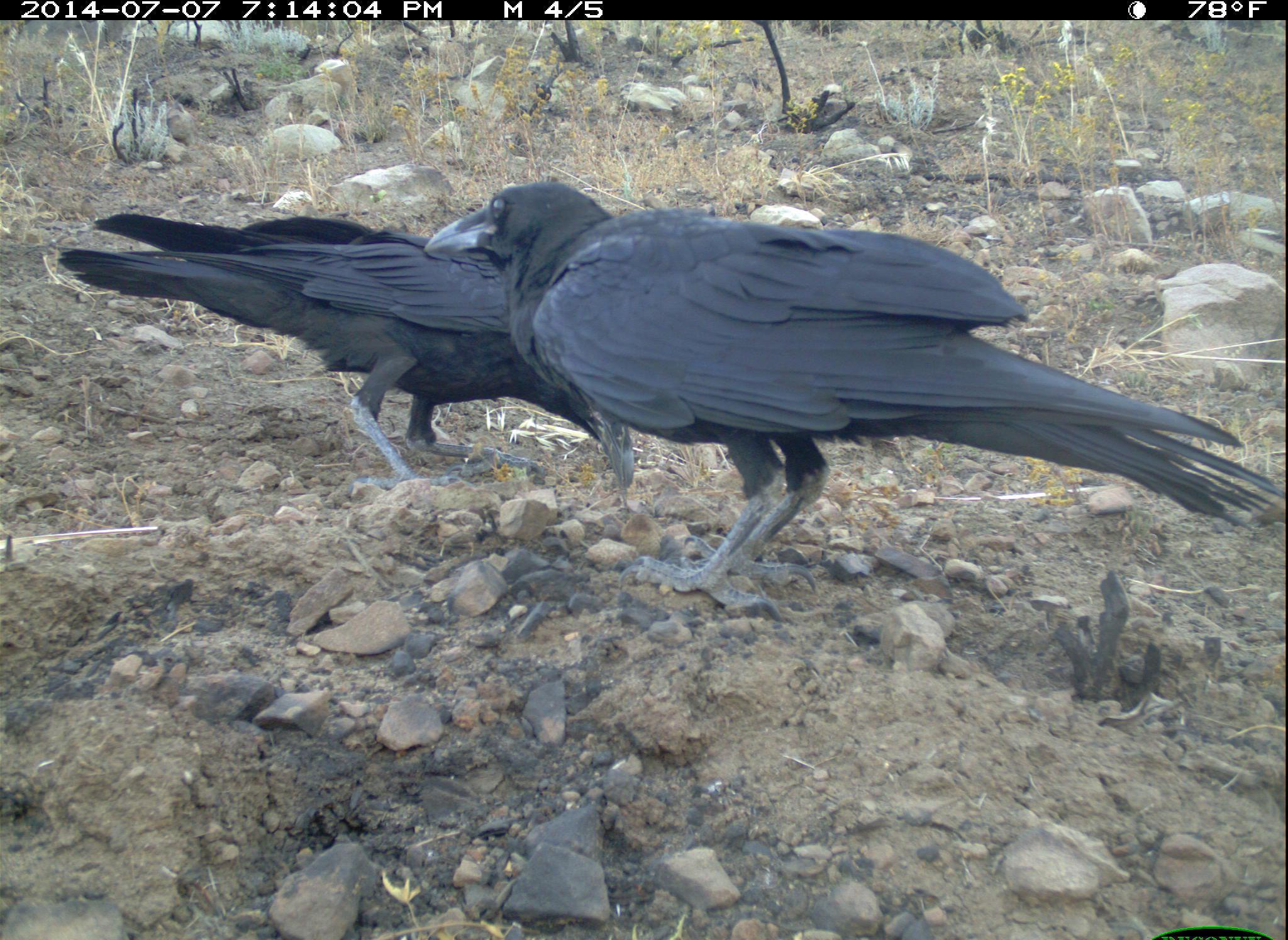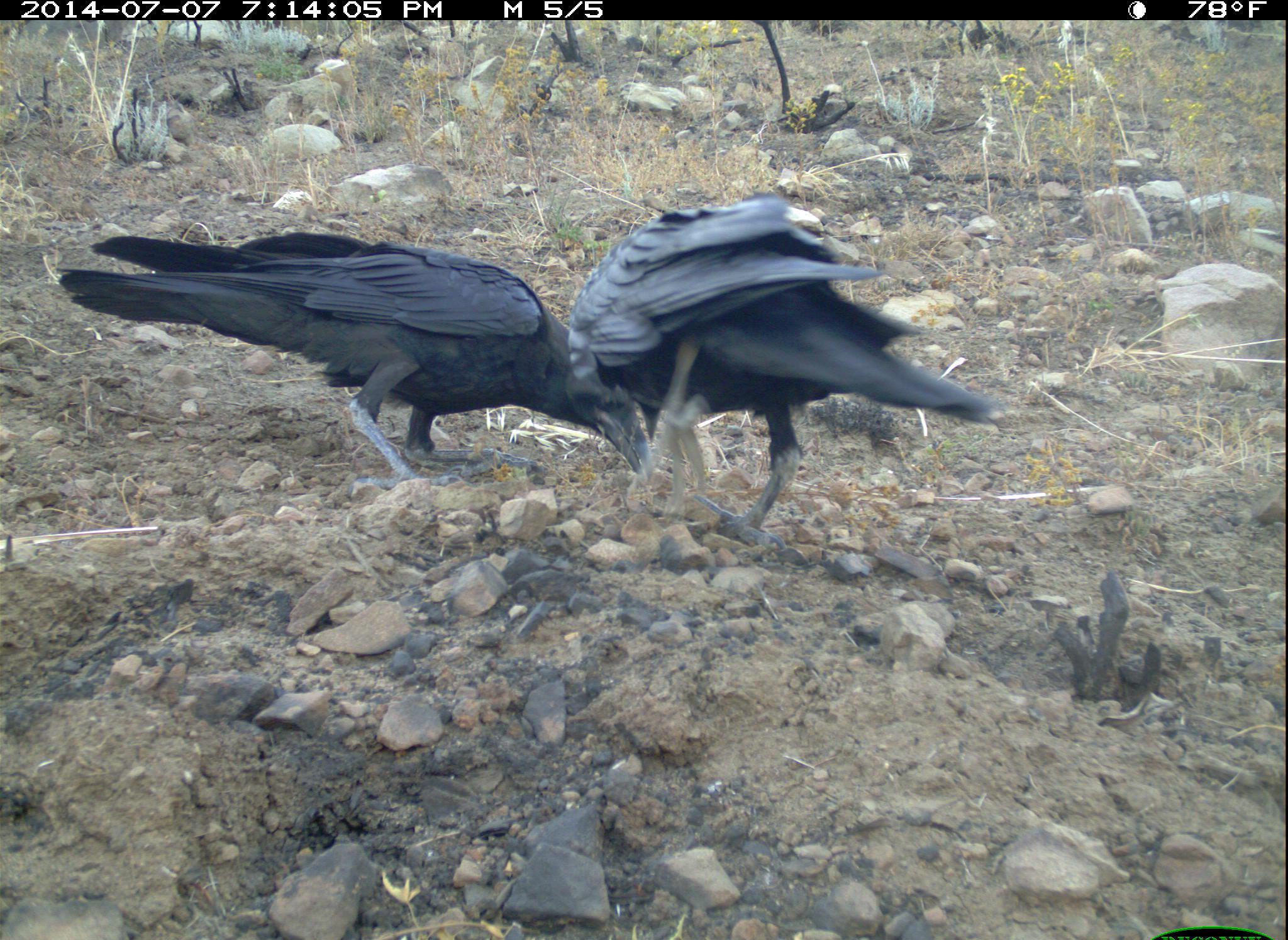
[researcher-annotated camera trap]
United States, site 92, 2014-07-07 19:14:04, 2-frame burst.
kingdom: Animalia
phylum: Chordata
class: Aves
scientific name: Aves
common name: bird